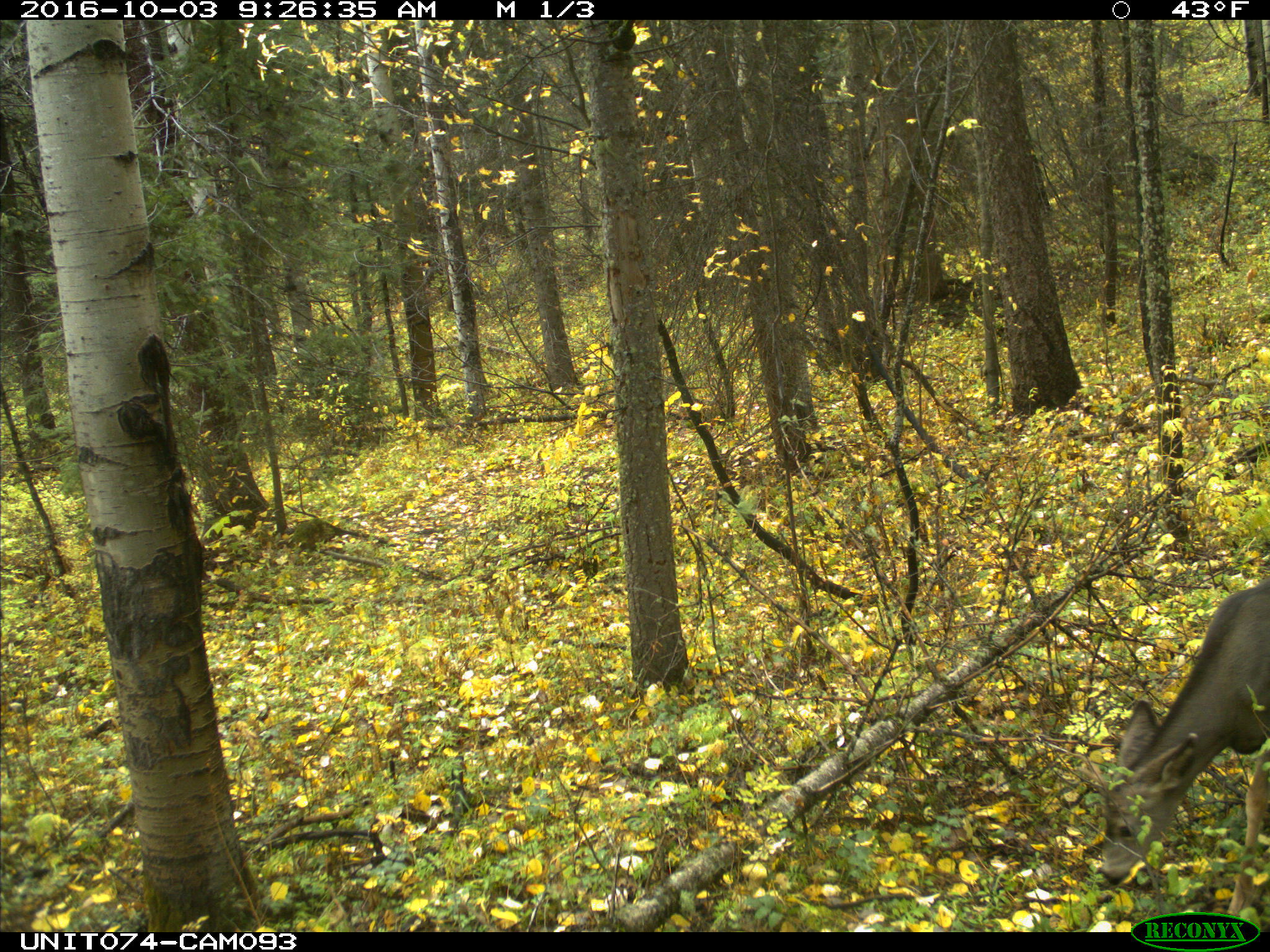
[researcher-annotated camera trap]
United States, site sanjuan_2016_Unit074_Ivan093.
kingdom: Animalia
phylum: Chordata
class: Mammalia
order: Artiodactyla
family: Cervidae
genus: Odocoileus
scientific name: Odocoileus hemionus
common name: mule deer